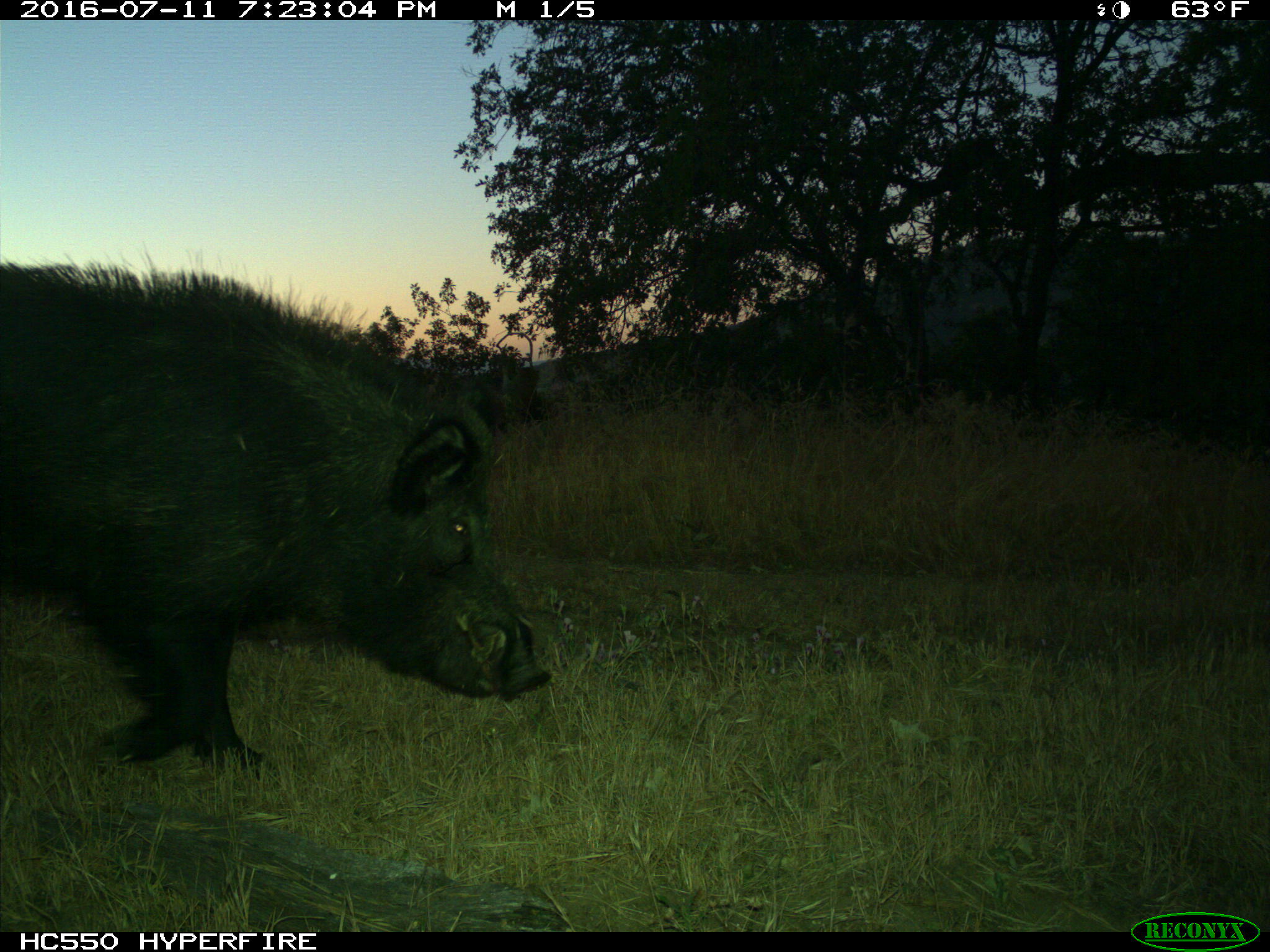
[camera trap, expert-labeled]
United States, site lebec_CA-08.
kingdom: Animalia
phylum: Chordata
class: Mammalia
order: Artiodactyla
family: Suidae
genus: Sus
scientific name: Sus scrofa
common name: wild boar